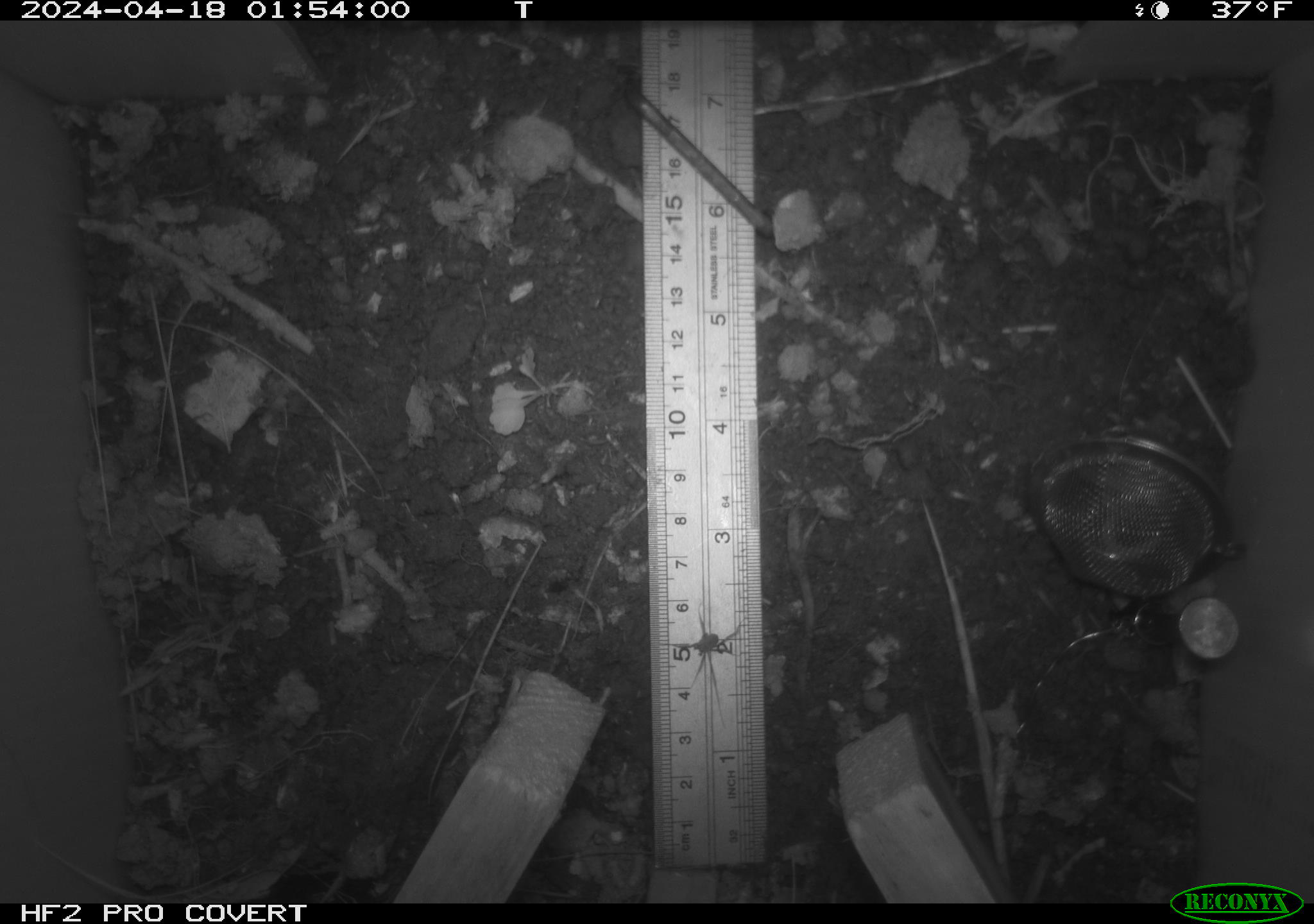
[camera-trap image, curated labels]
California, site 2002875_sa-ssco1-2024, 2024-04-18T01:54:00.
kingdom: Animalia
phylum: Arthropoda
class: Arachnida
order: Araneae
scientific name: Araneae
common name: spider